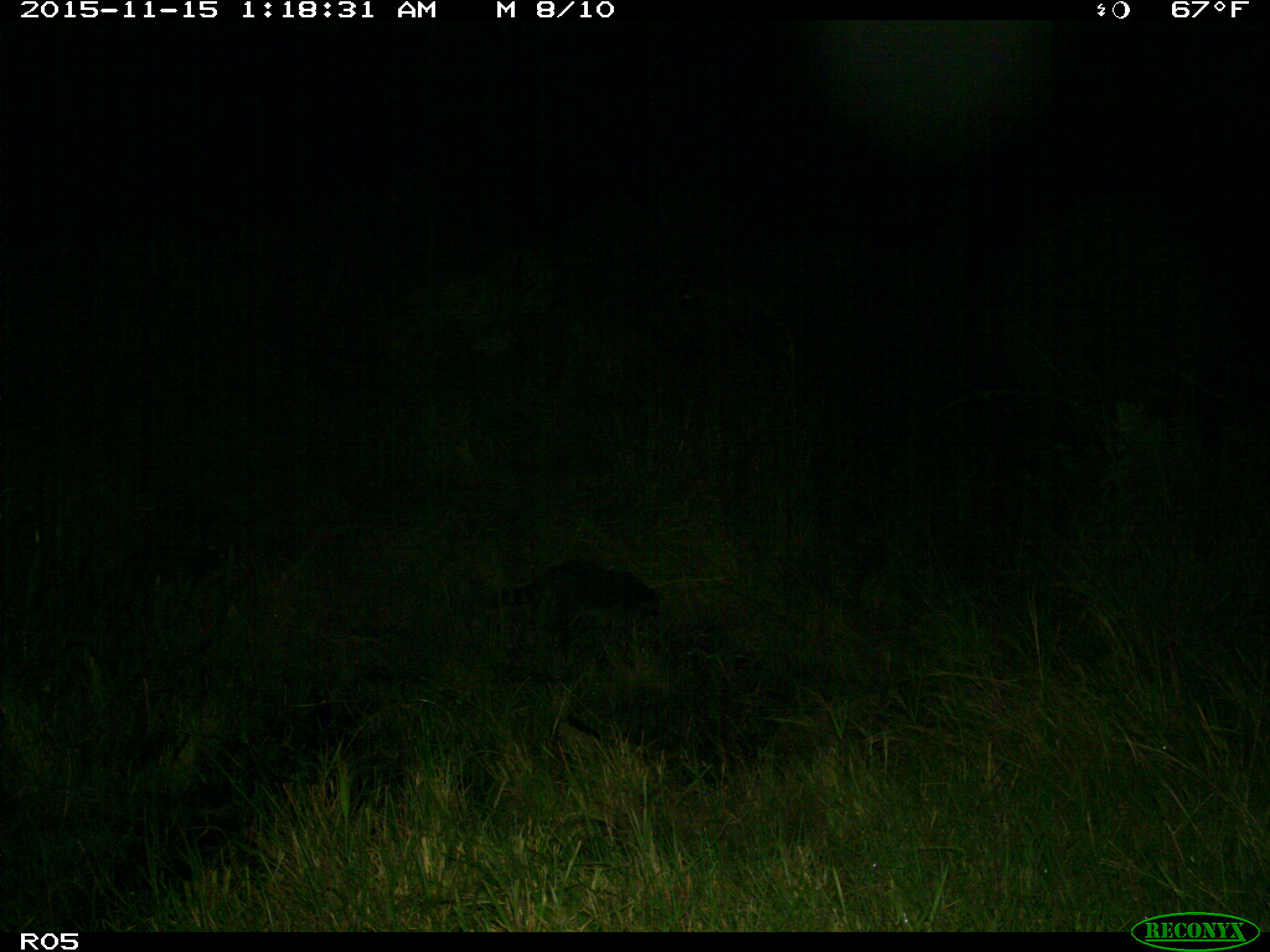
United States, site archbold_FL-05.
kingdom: Animalia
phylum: Chordata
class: Mammalia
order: Carnivora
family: Procyonidae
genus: Procyon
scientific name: Procyon lotor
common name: common raccoon